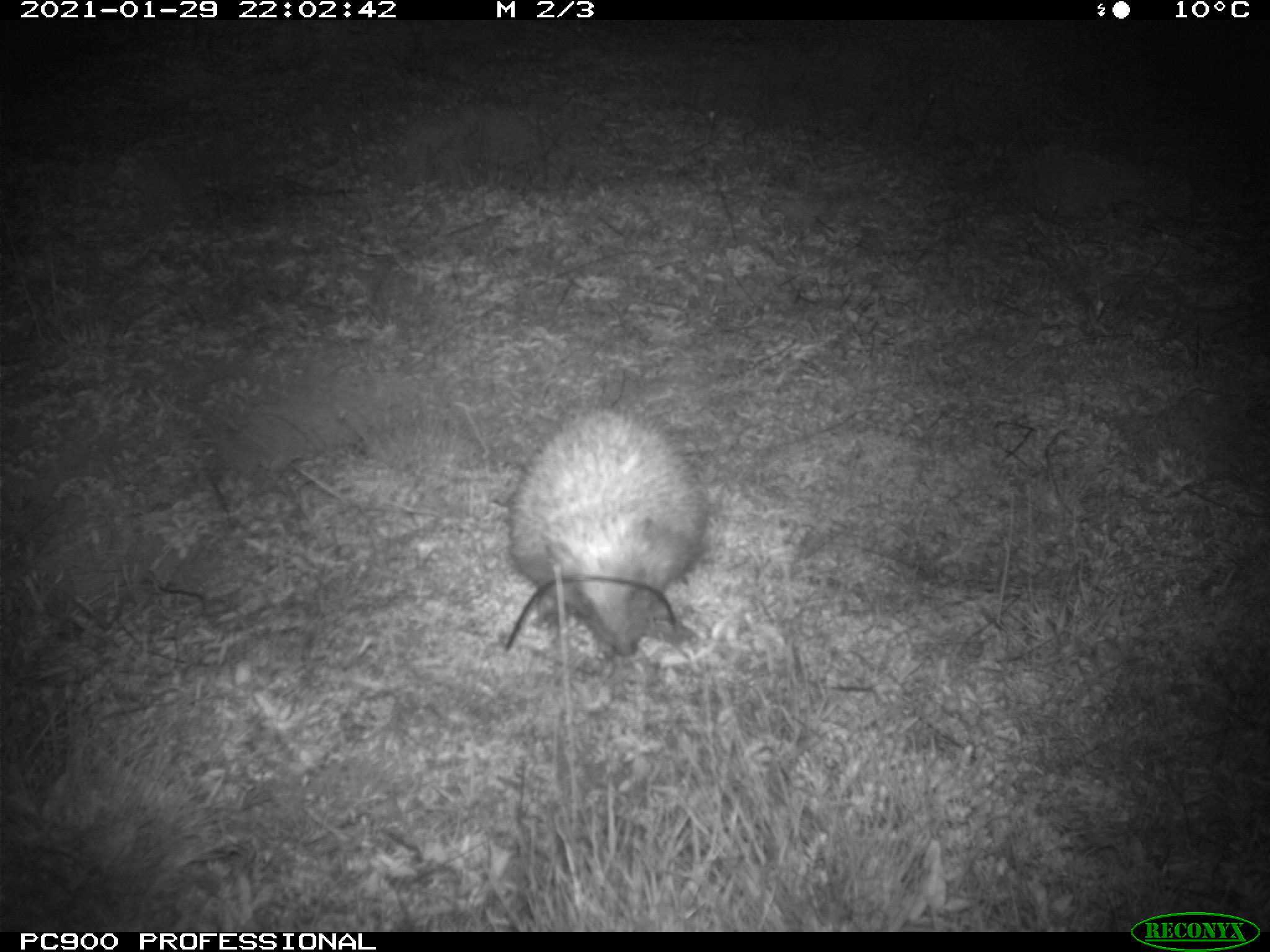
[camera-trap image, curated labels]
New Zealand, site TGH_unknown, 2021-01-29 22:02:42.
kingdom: Animalia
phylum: Chordata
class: Mammalia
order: Eulipotyphla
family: Erinaceidae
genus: Erinaceus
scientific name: Erinaceus europaeus europaeus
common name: european hedgehog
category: hedgehog